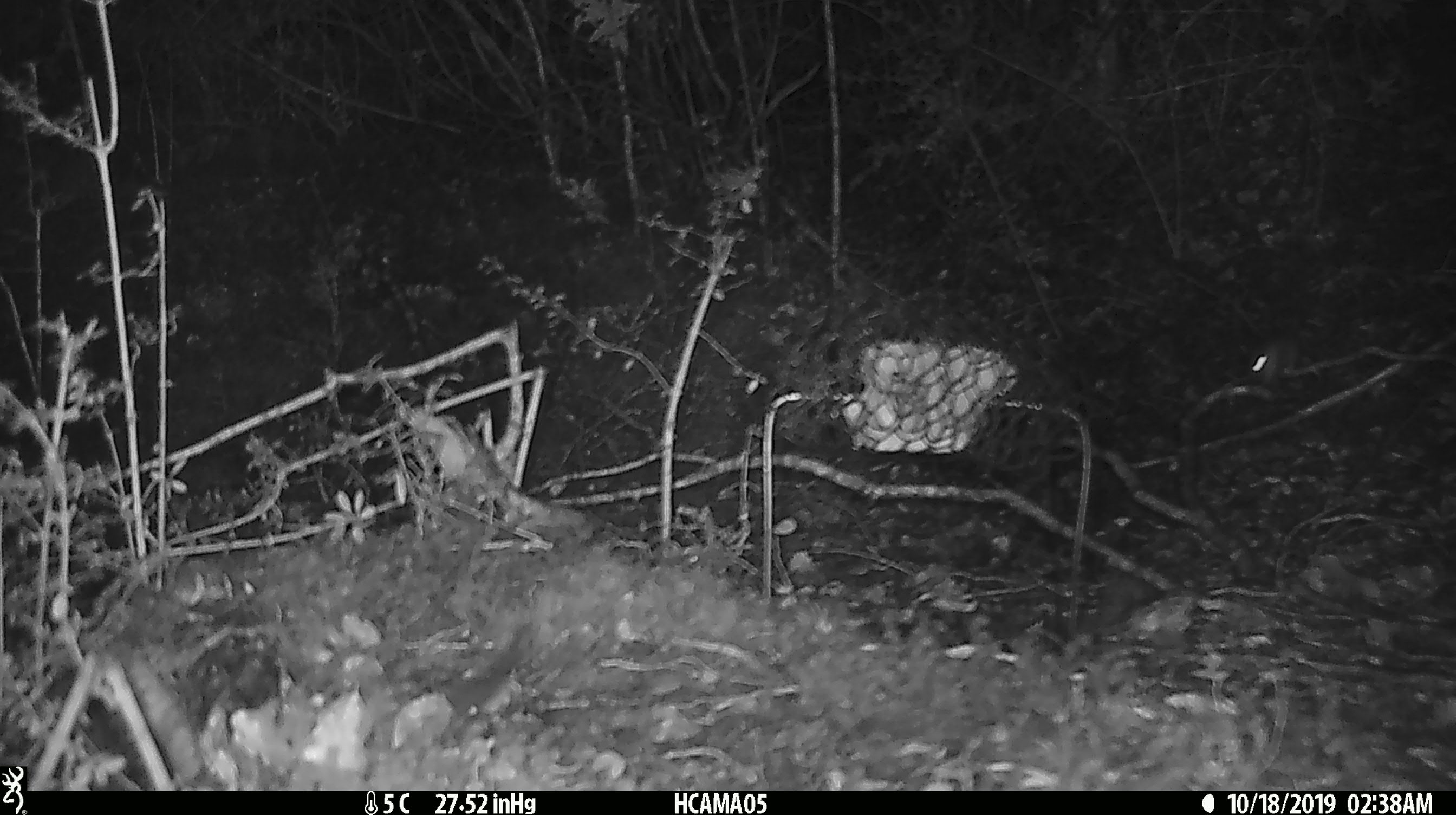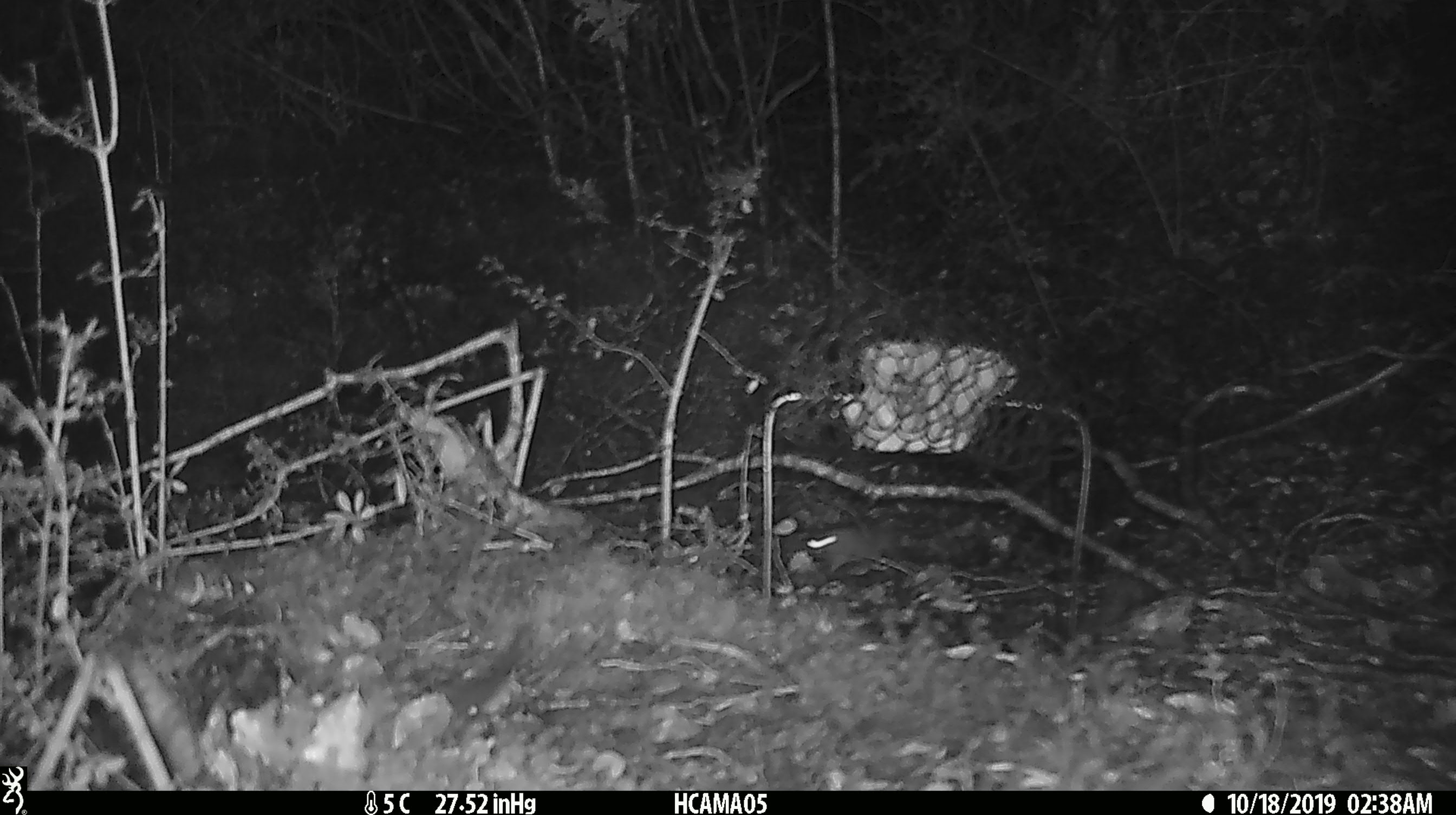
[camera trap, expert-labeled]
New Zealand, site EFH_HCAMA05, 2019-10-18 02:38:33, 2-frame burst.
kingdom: Animalia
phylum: Chordata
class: Mammalia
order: Rodentia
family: Muridae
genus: Mus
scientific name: Mus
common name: mouse